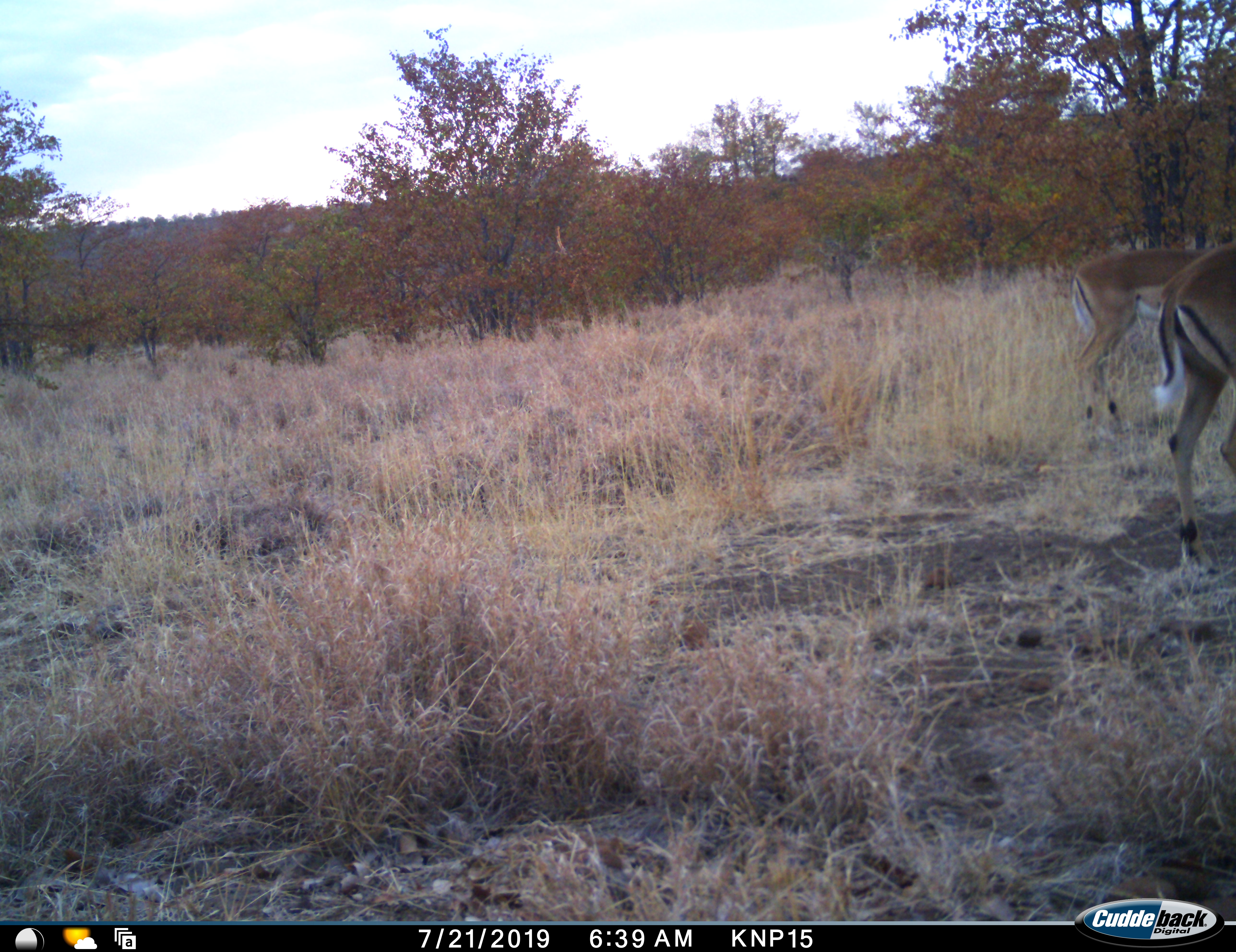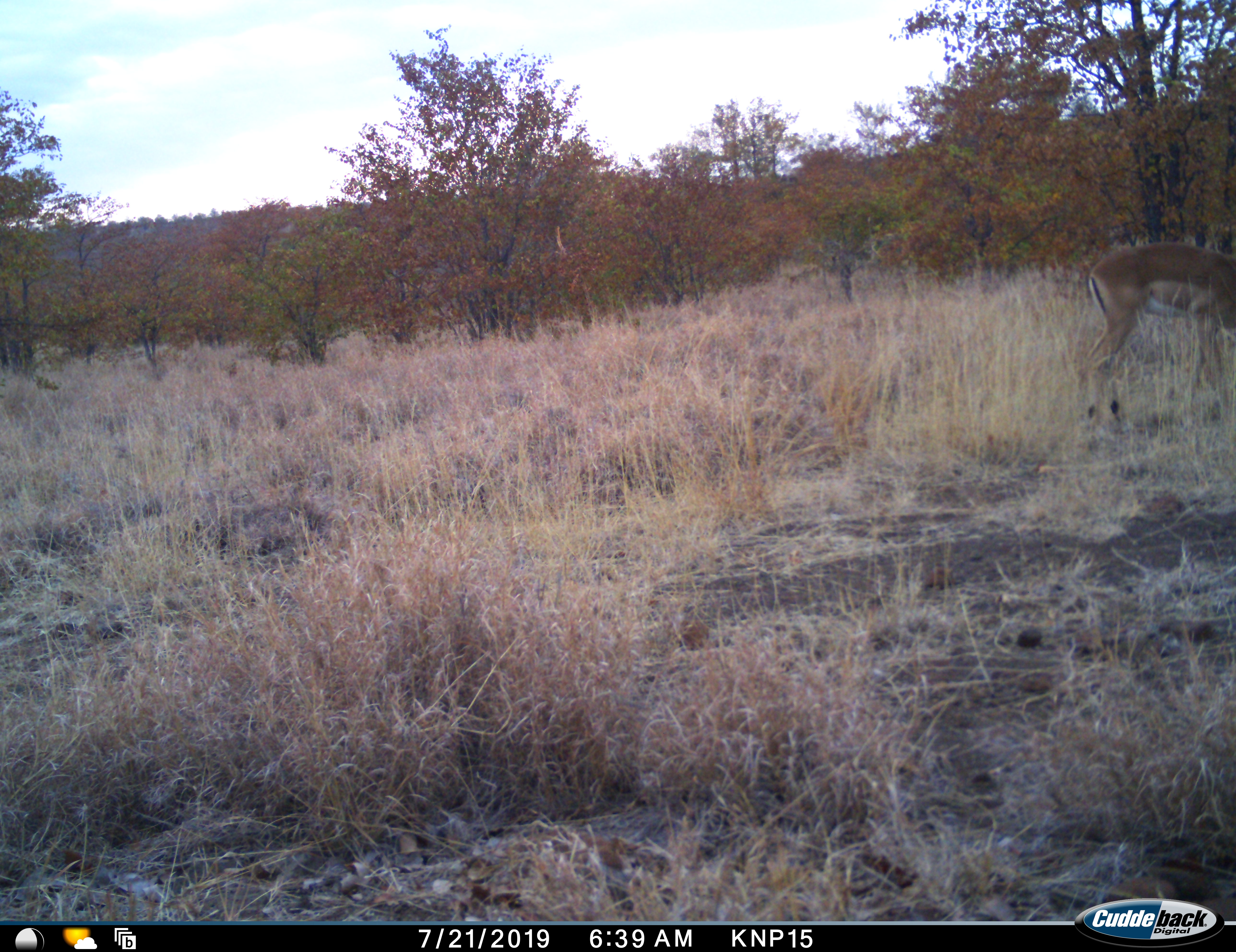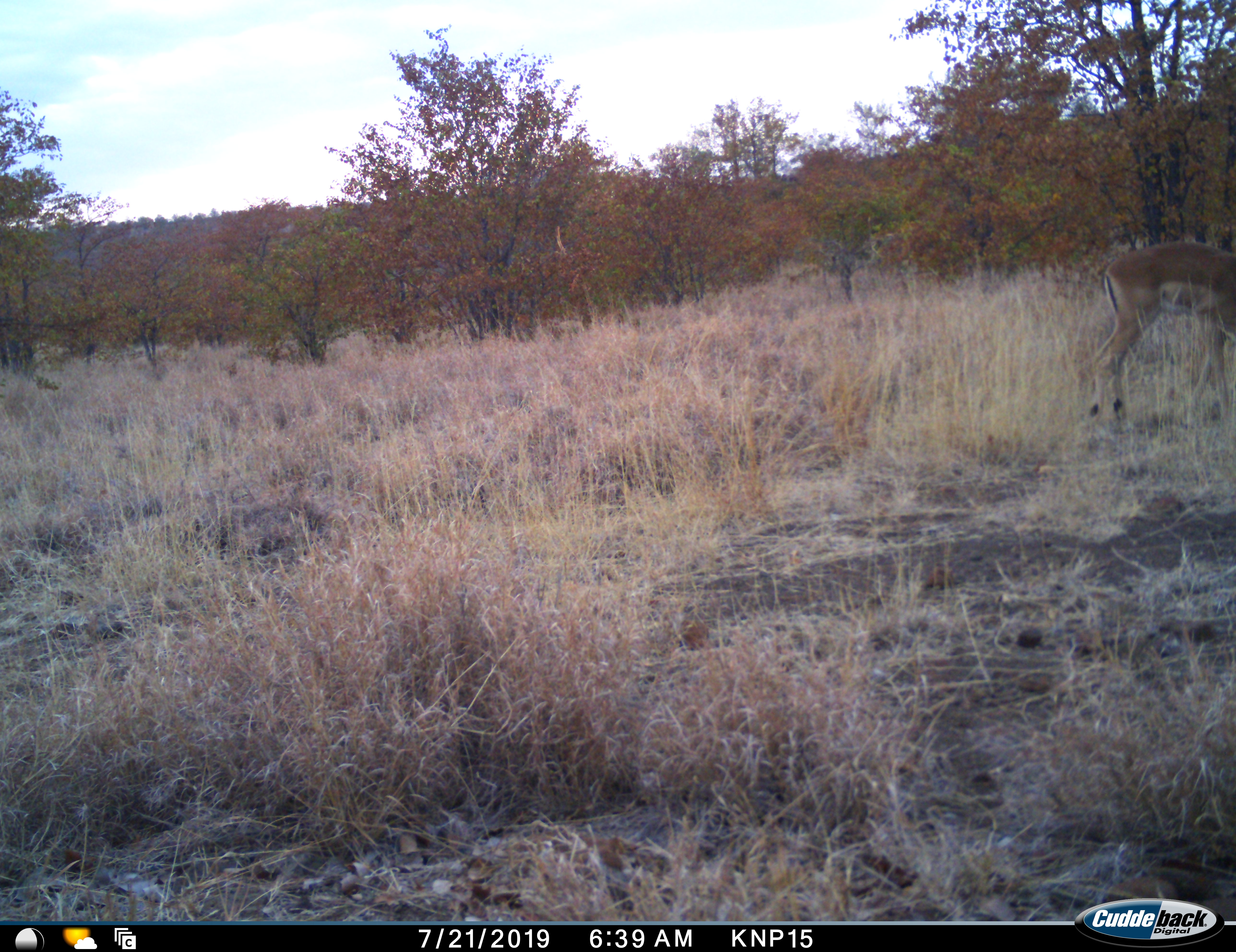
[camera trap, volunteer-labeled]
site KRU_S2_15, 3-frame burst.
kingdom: Animalia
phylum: Chordata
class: Mammalia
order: Artiodactyla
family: Bovidae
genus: Aepyceros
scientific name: Aepyceros melampus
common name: impala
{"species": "impala (Aepyceros melampus)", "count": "2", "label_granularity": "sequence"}